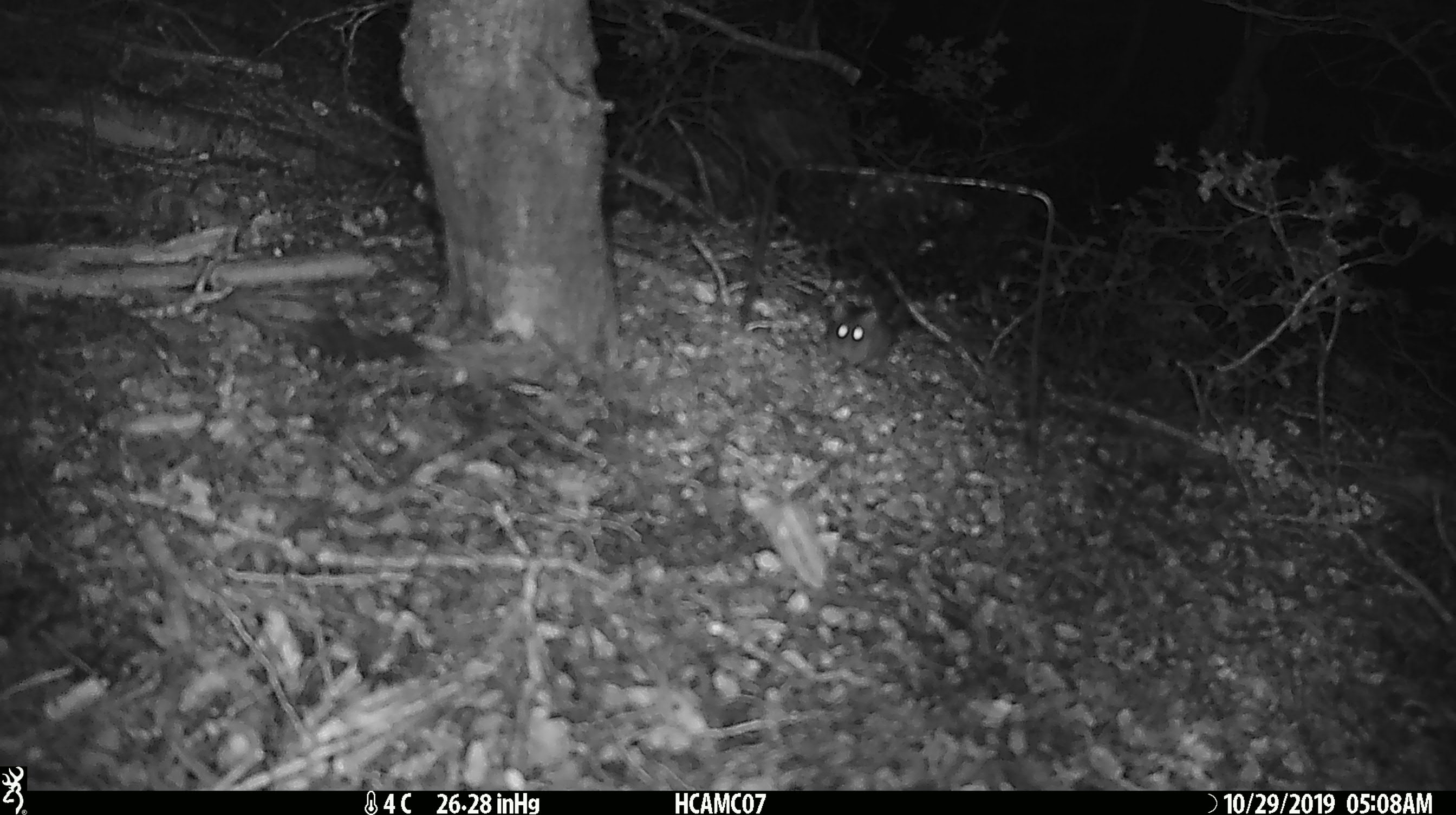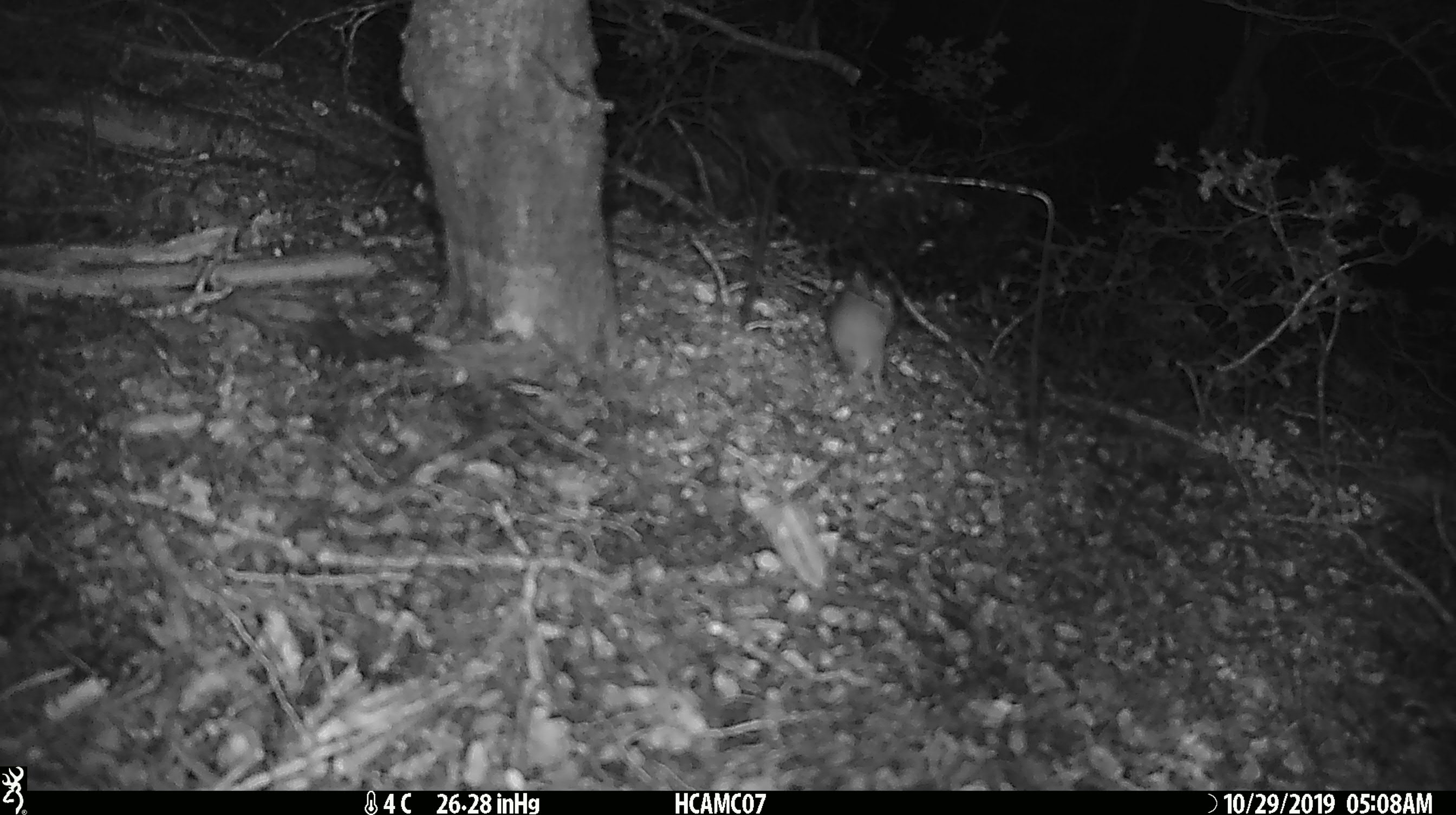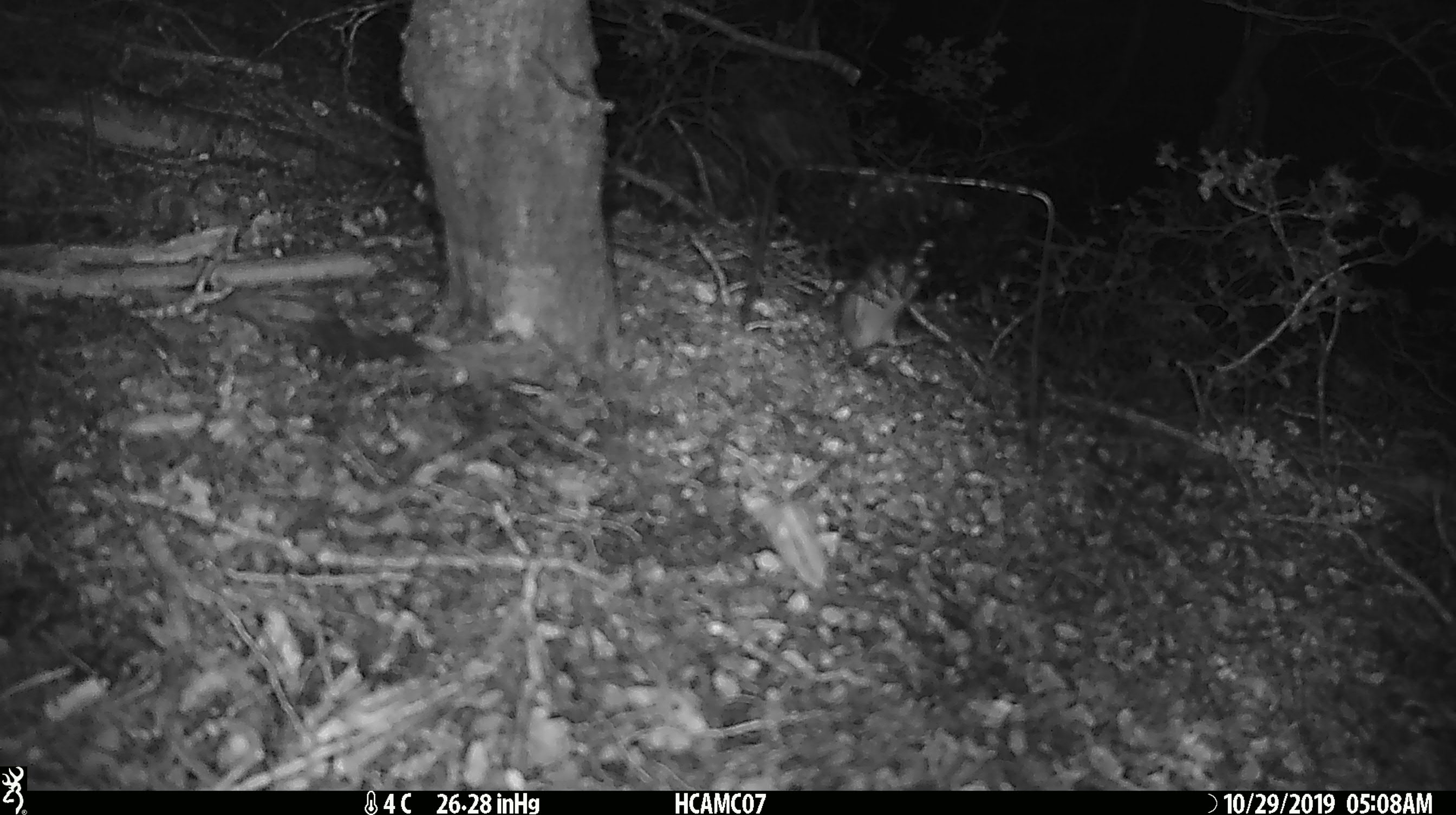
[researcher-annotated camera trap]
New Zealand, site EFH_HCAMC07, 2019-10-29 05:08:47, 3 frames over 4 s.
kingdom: Animalia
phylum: Chordata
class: Mammalia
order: Rodentia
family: Muridae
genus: Mus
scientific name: Mus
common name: mouse